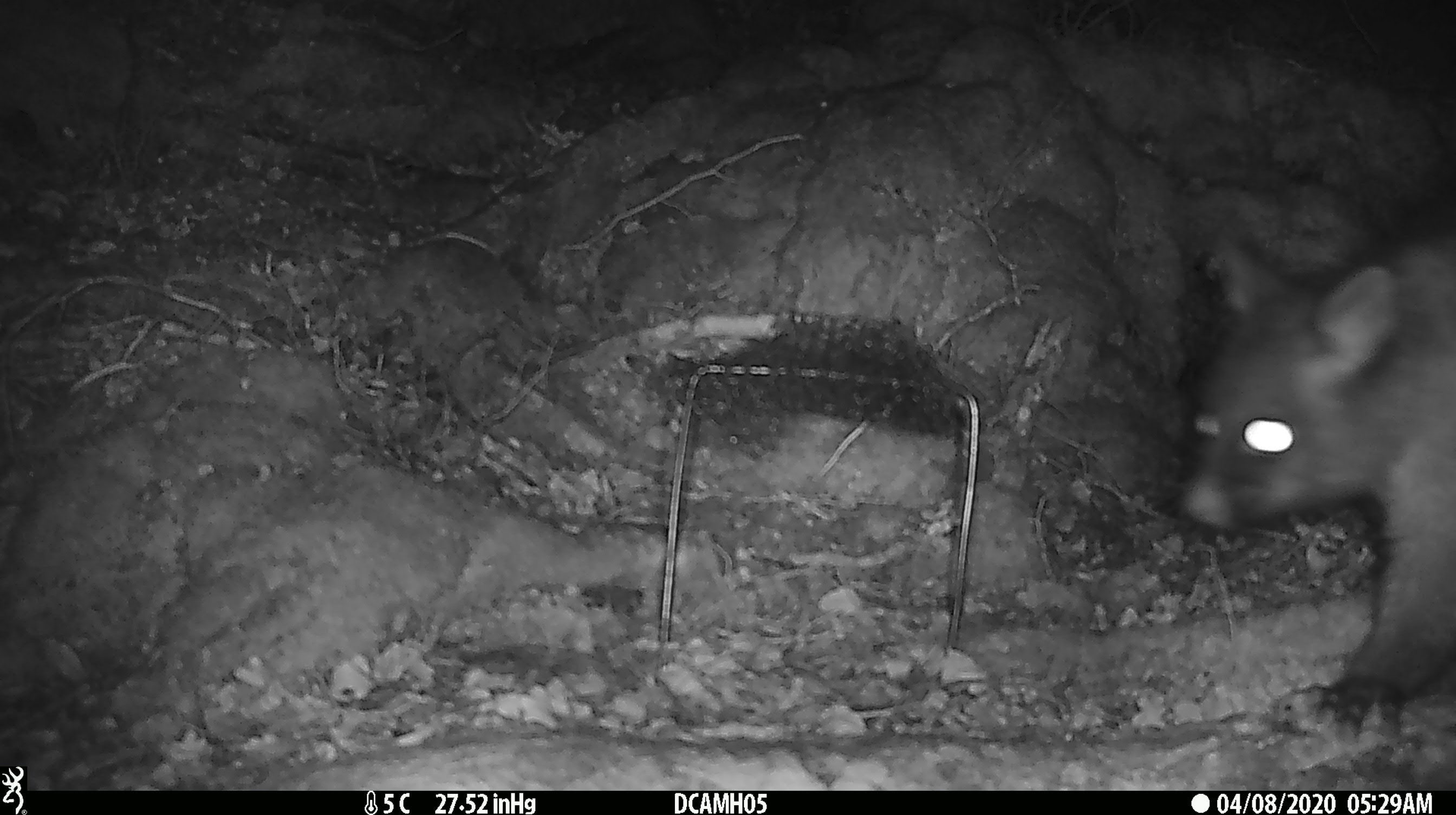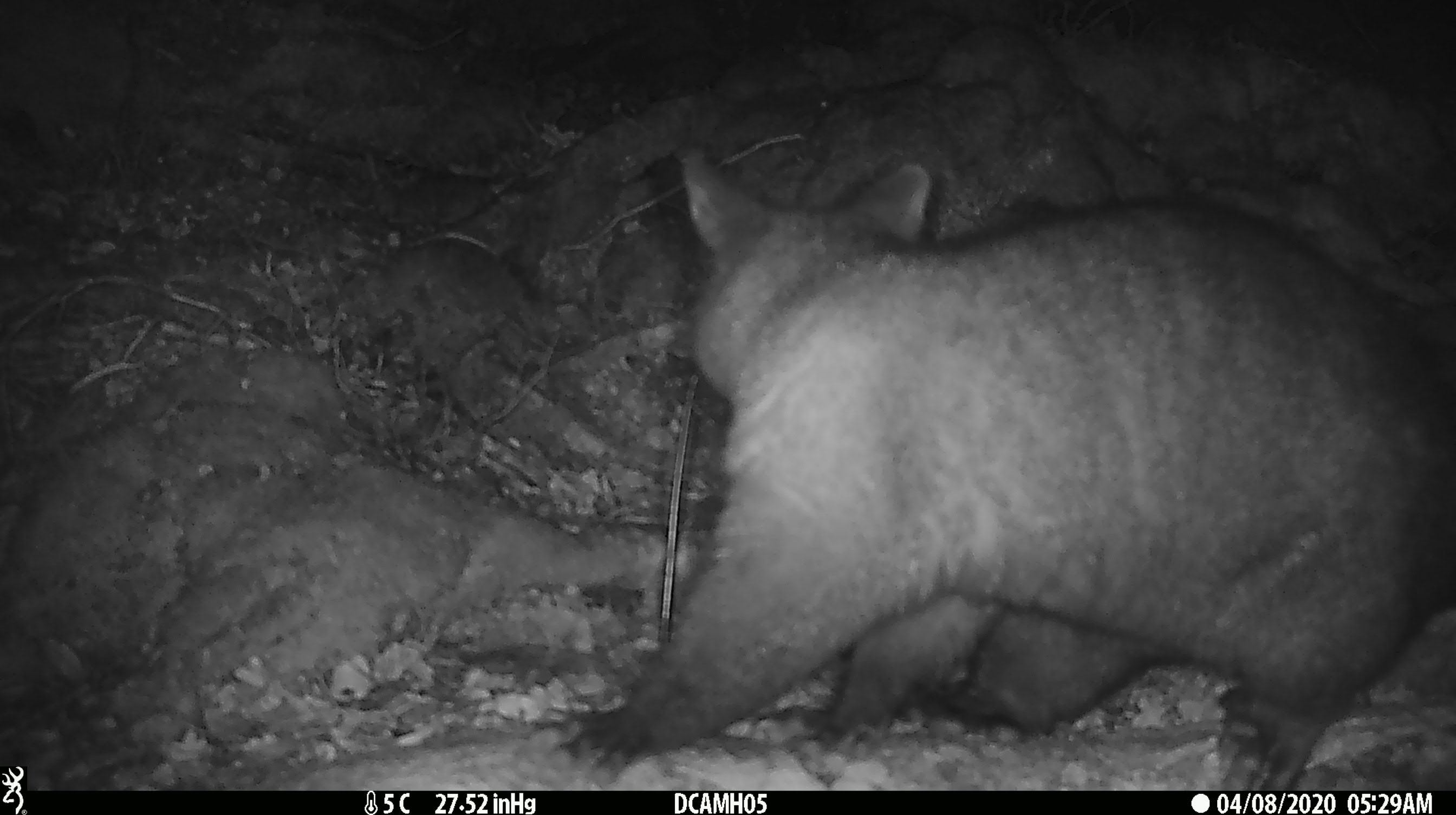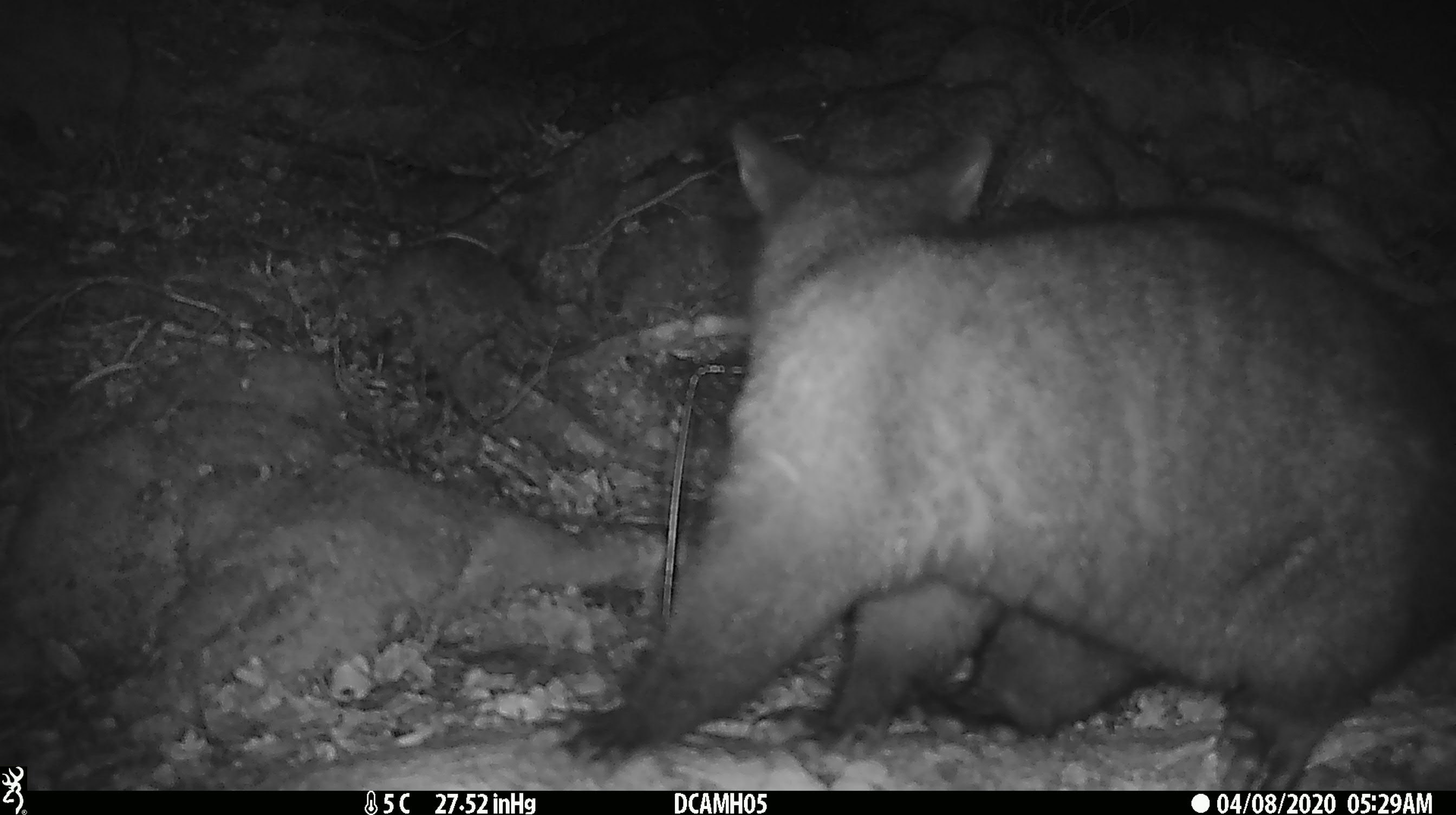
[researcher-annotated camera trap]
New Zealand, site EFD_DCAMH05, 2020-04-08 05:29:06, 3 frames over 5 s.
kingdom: Animalia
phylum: Chordata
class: Mammalia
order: Diprotodontia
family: Phalangeridae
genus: Trichosurus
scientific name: Trichosurus vulpecula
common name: common brushtail possum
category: possum